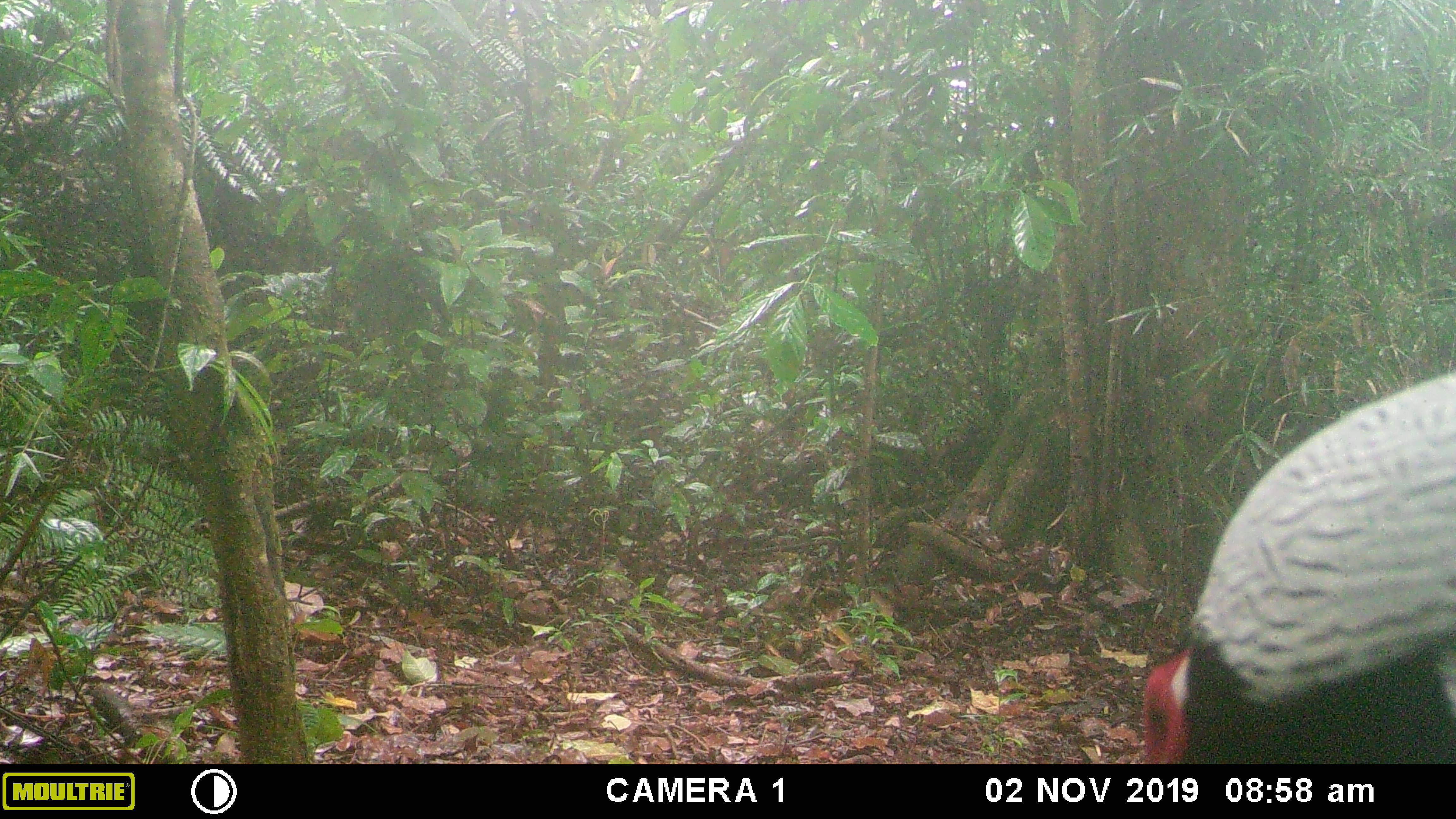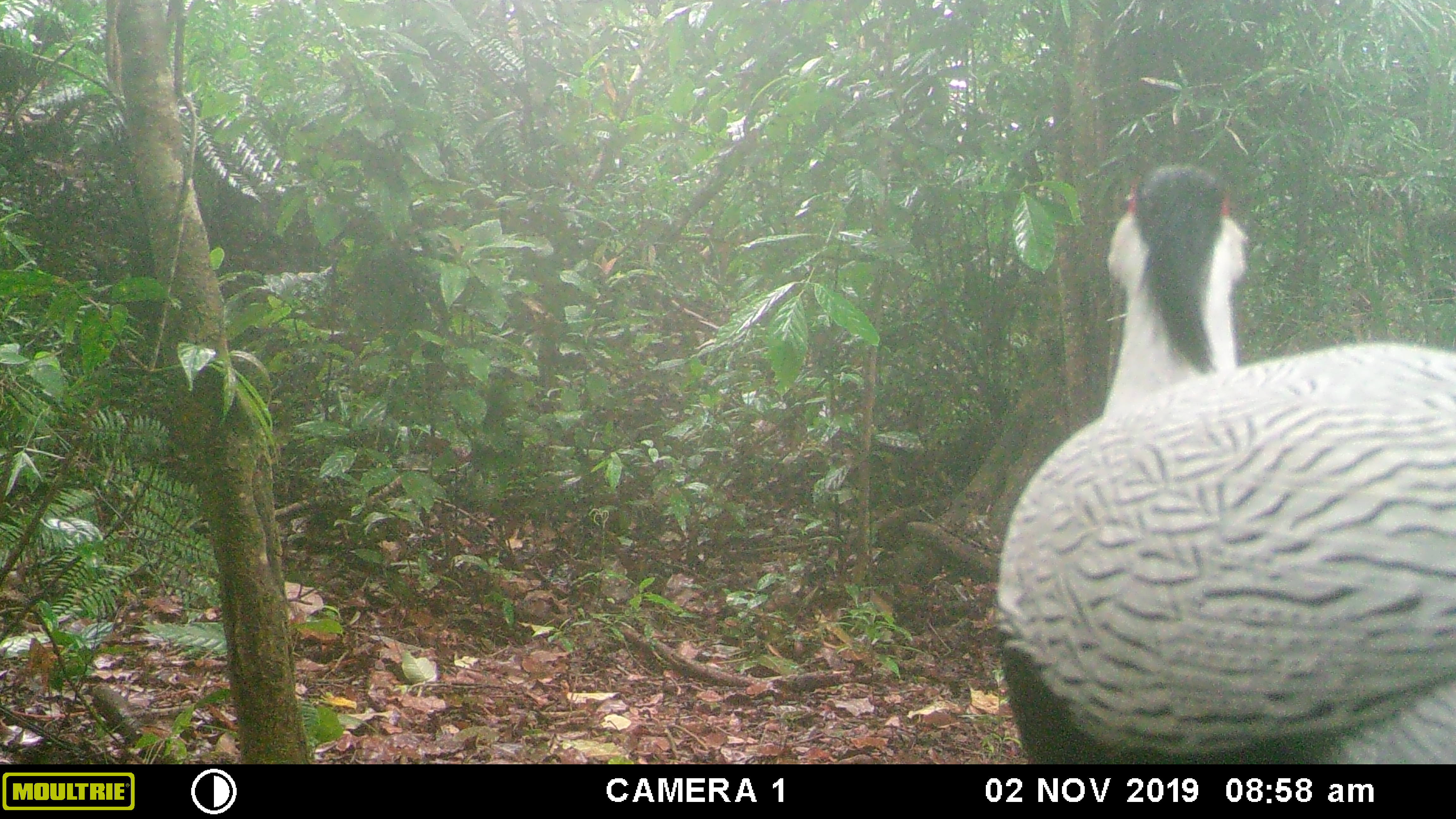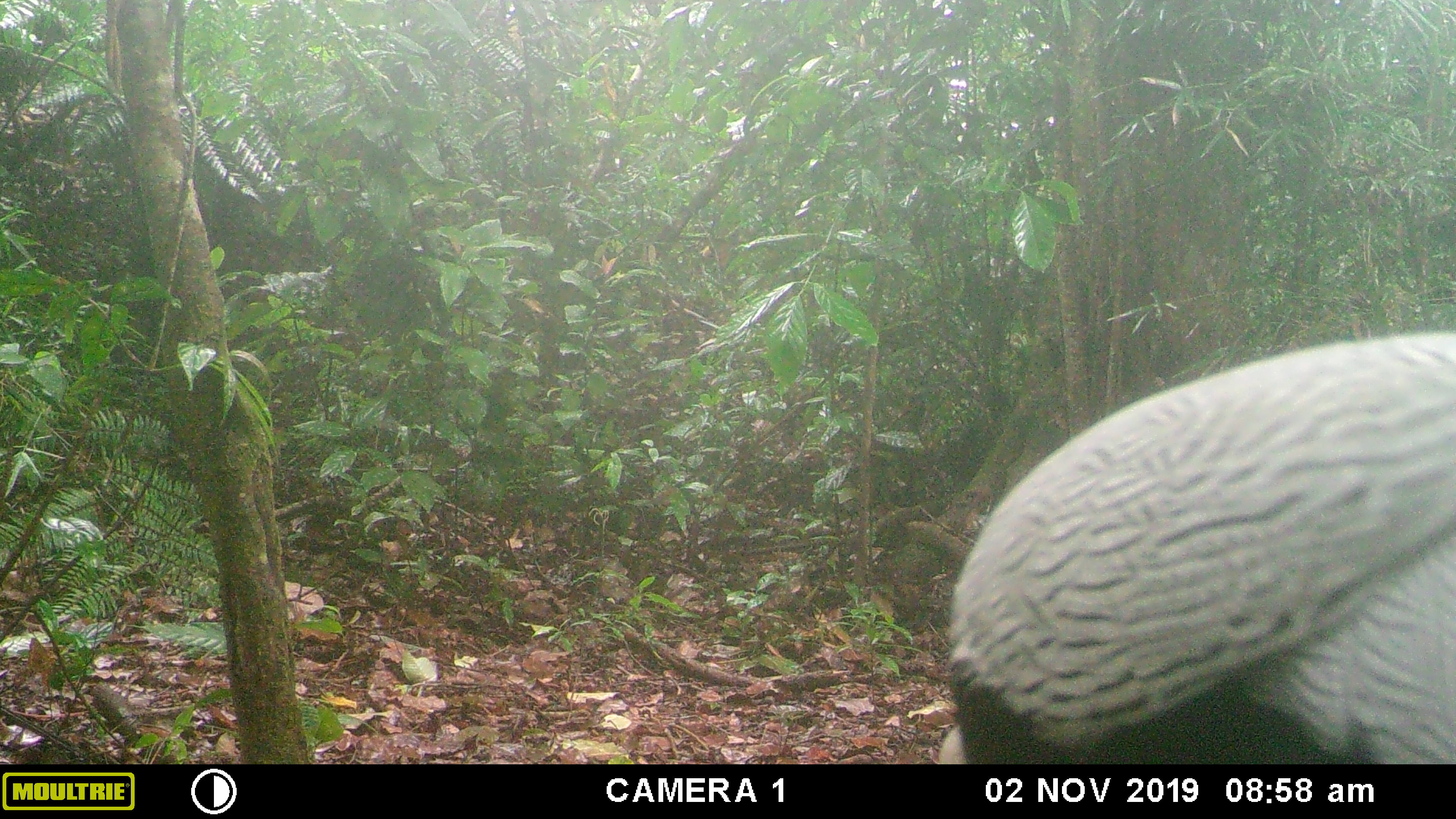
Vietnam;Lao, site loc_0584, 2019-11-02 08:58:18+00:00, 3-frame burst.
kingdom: Animalia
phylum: Chordata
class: Aves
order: Galliformes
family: Phasianidae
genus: Lophura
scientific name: Lophura nycthemera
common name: silver pheasant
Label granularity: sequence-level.